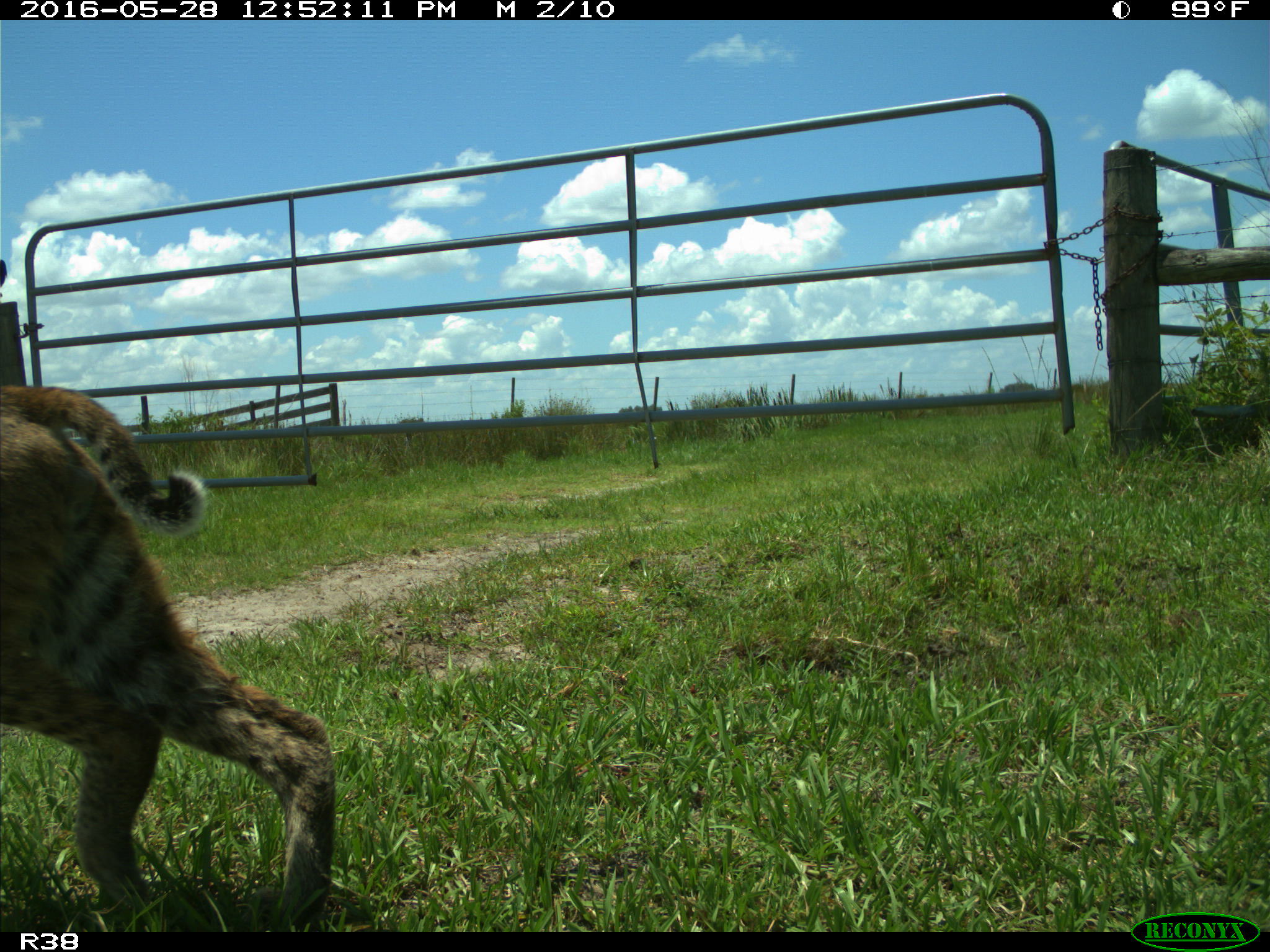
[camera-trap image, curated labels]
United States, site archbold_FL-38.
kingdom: Animalia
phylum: Chordata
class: Mammalia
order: Carnivora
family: Felidae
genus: Lynx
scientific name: Lynx rufus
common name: bobcat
Lynx rufus (bobcat).